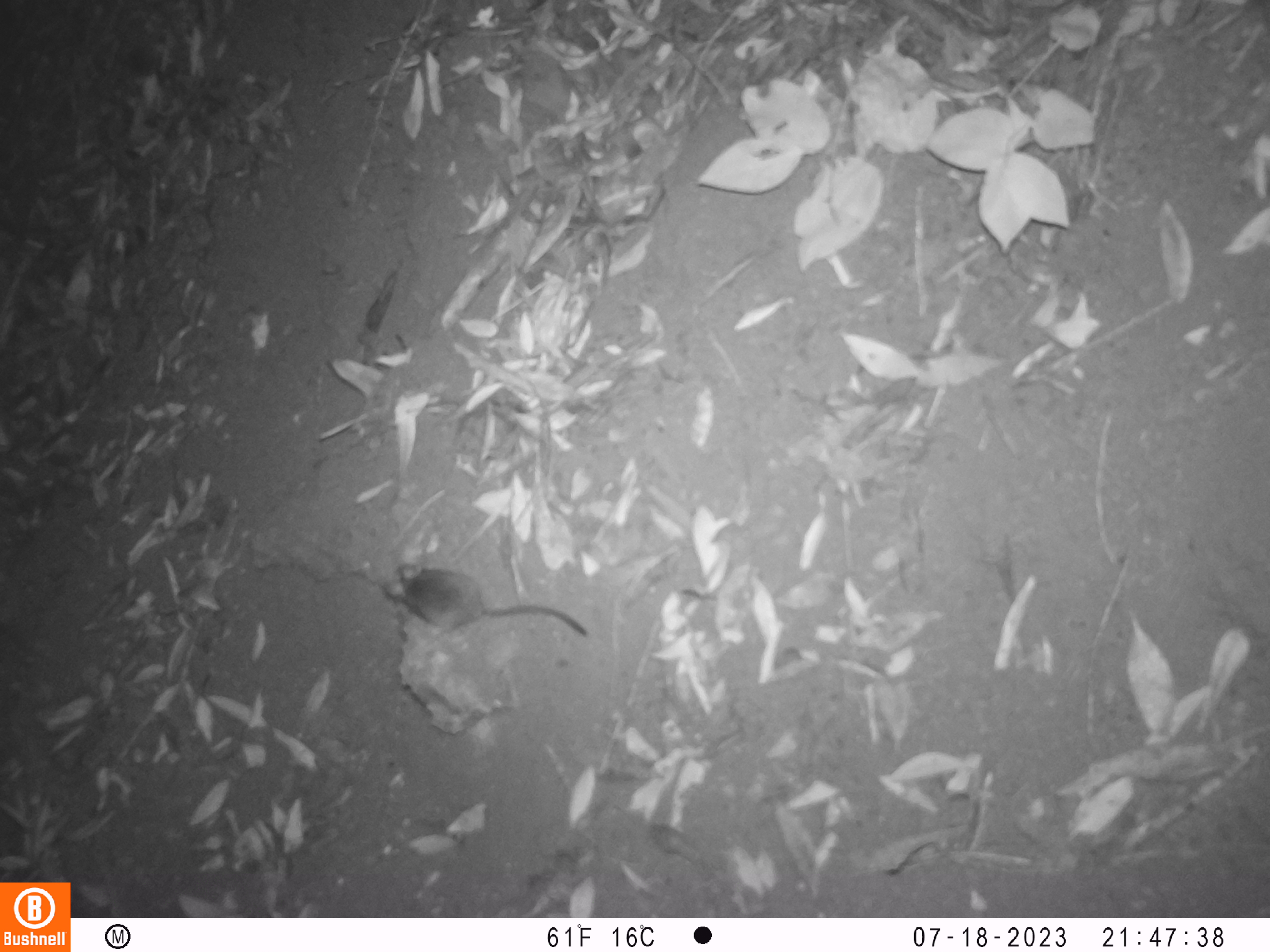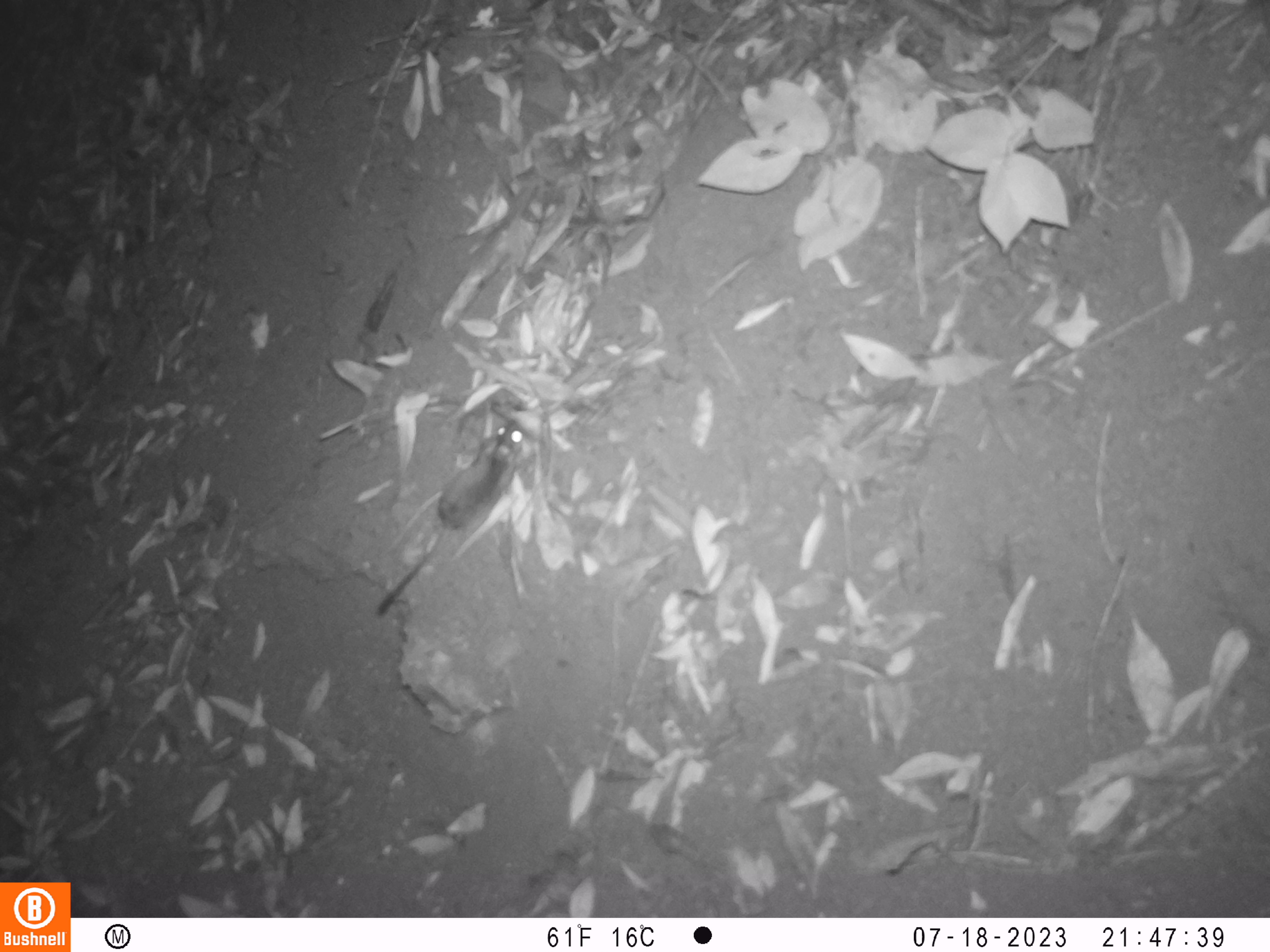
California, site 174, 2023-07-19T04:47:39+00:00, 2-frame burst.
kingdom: Animalia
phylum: Chordata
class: Mammalia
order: Rodentia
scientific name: Rodentia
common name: mouse or rat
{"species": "mouse or rat (Rodentia)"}